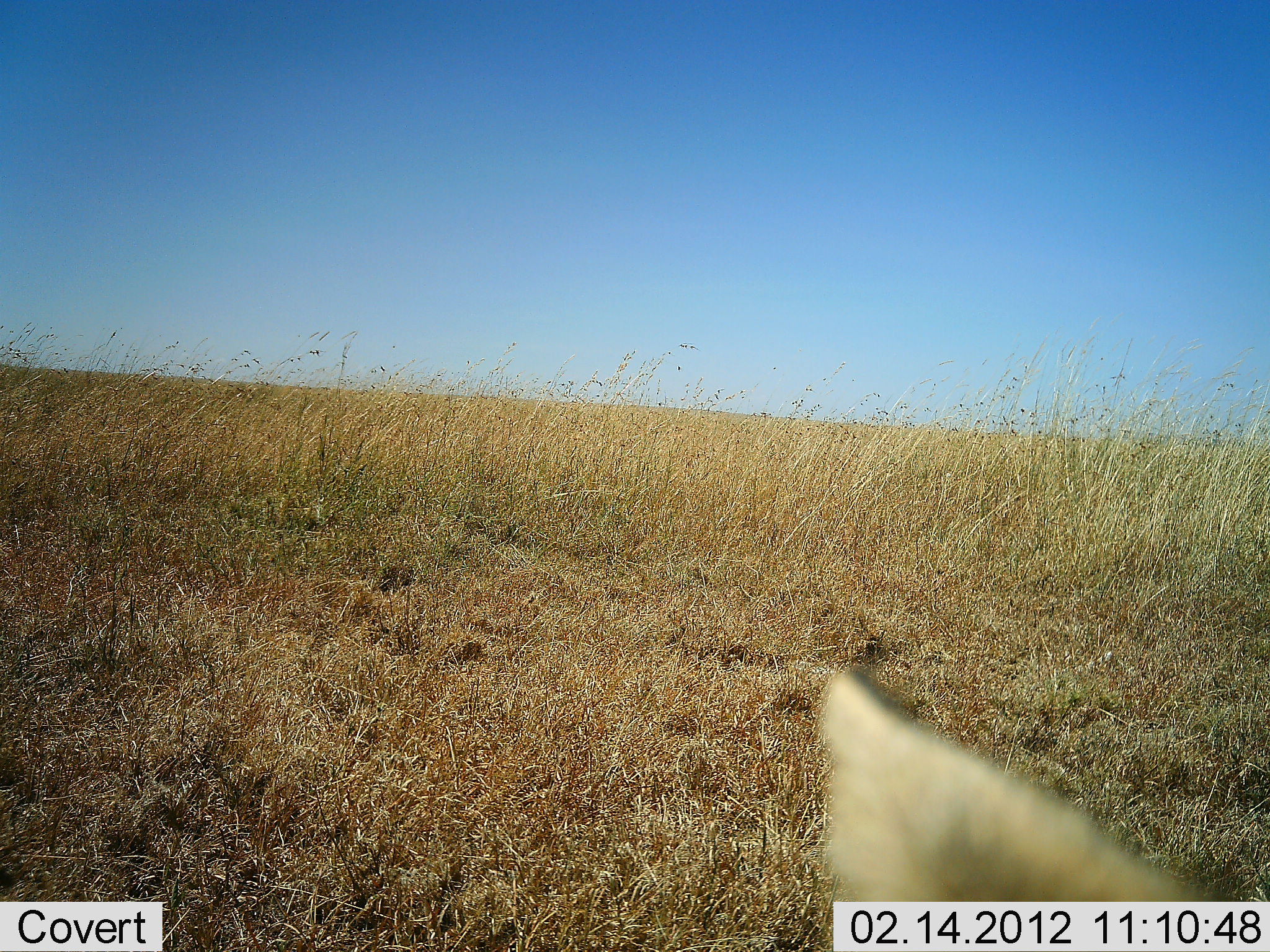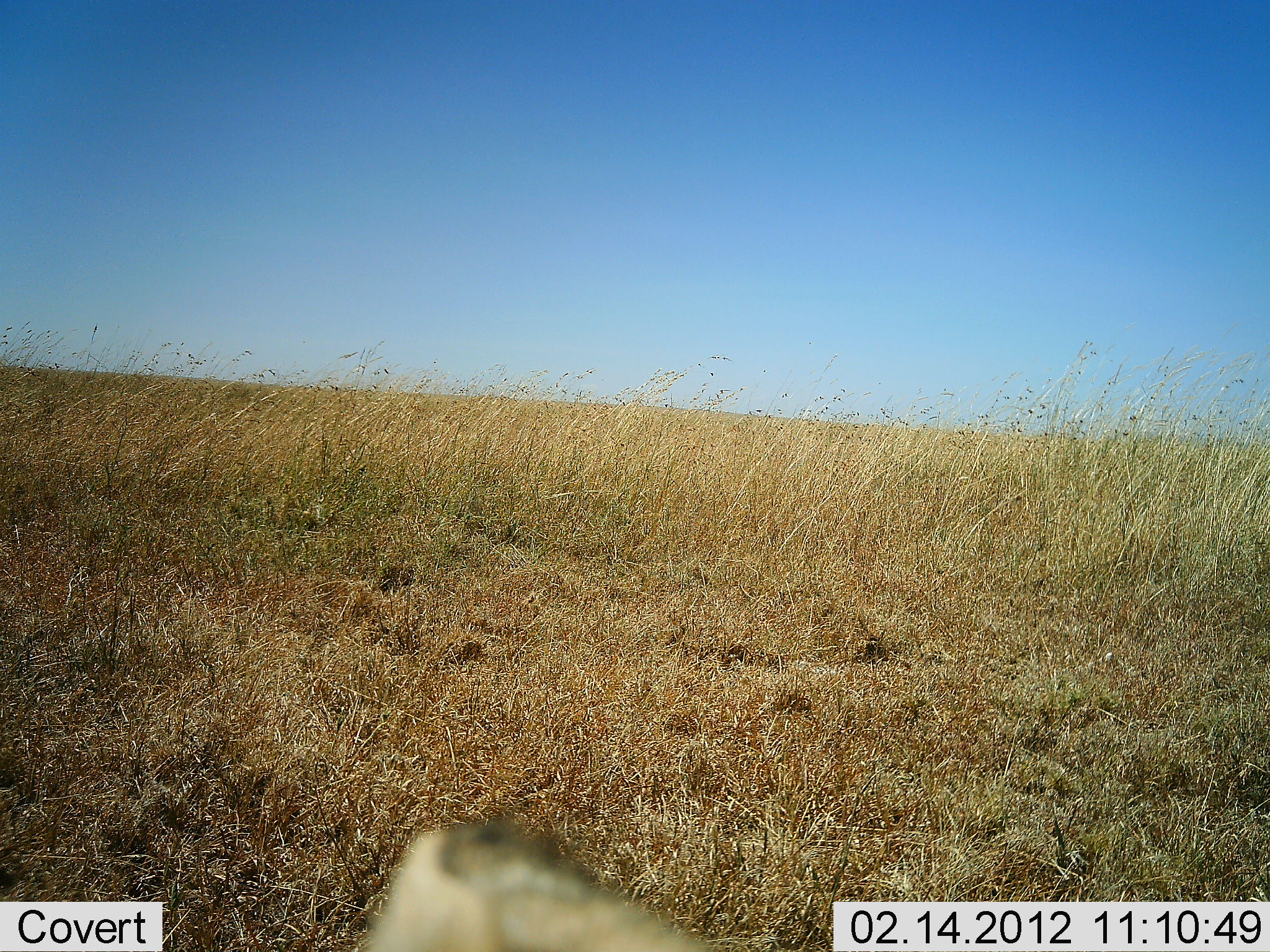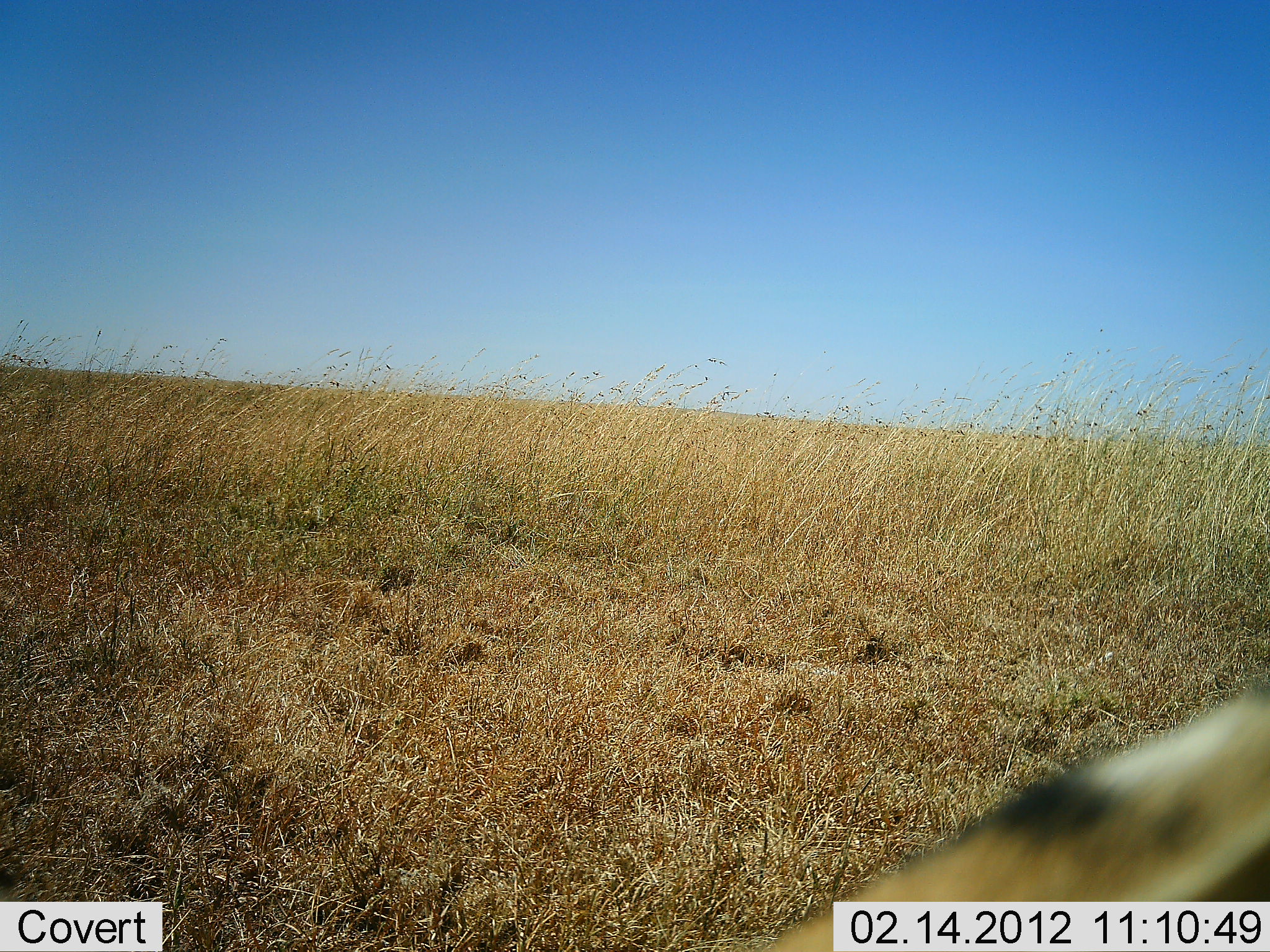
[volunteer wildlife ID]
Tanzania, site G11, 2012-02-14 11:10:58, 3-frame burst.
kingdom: Animalia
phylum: Chordata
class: Mammalia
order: Artiodactyla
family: Bovidae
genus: Eudorcas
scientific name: Eudorcas thomsonii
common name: thomson's gazelle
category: gazellethomsons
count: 1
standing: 33%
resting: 33%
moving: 33%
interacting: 0%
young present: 0%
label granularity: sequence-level